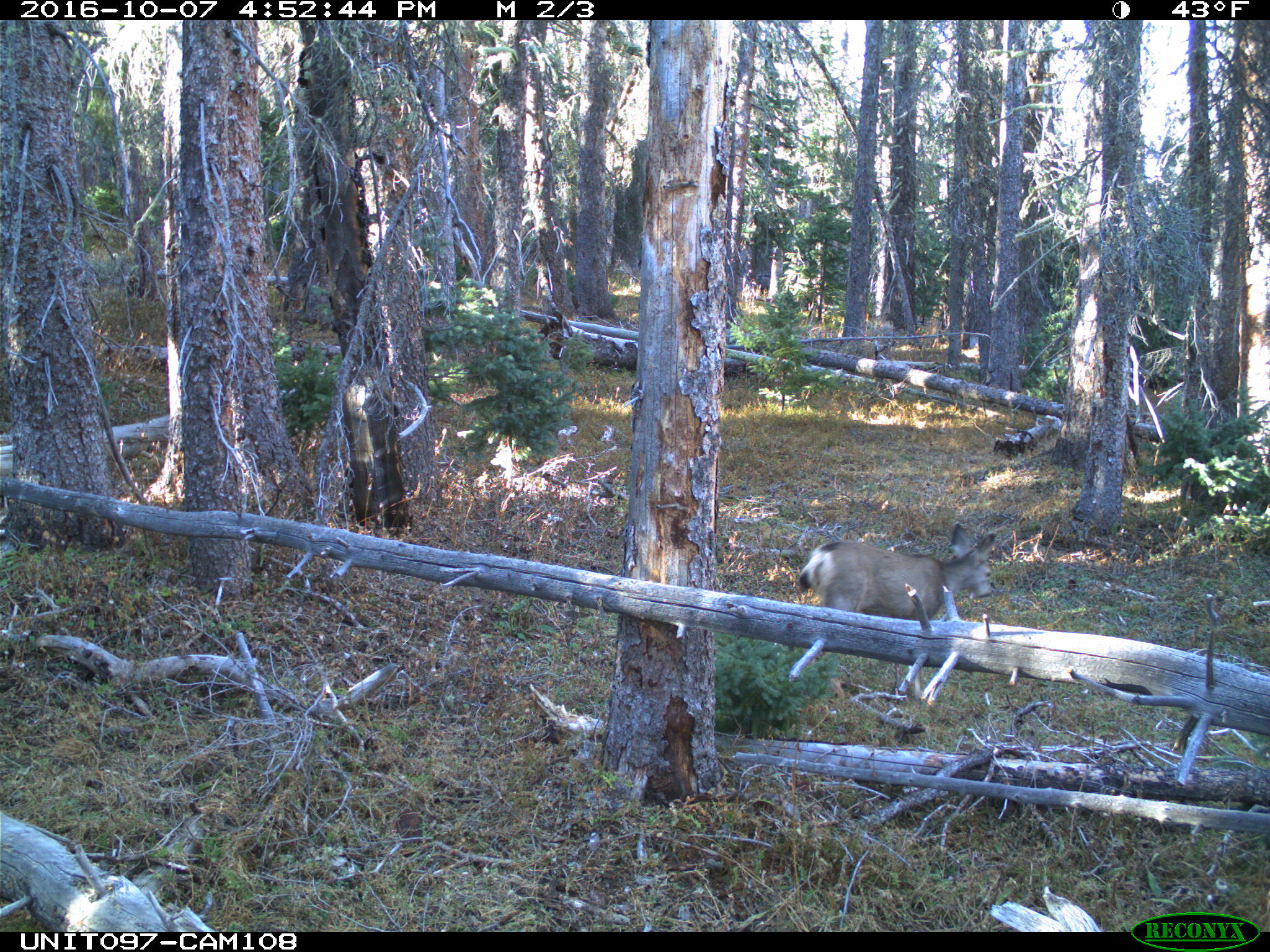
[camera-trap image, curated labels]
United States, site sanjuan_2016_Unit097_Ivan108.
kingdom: Animalia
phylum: Chordata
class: Mammalia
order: Artiodactyla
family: Cervidae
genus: Odocoileus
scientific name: Odocoileus hemionus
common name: mule deer